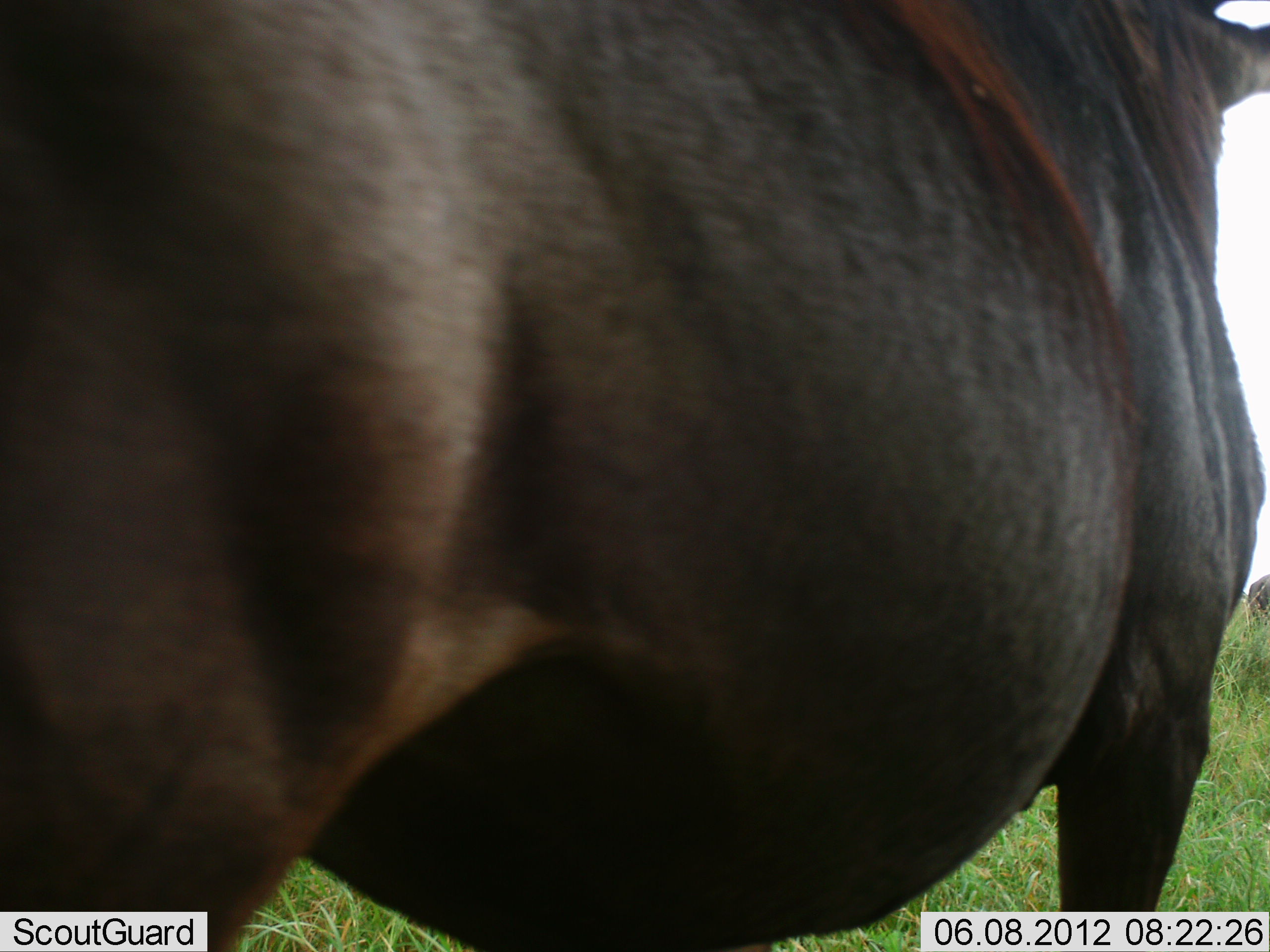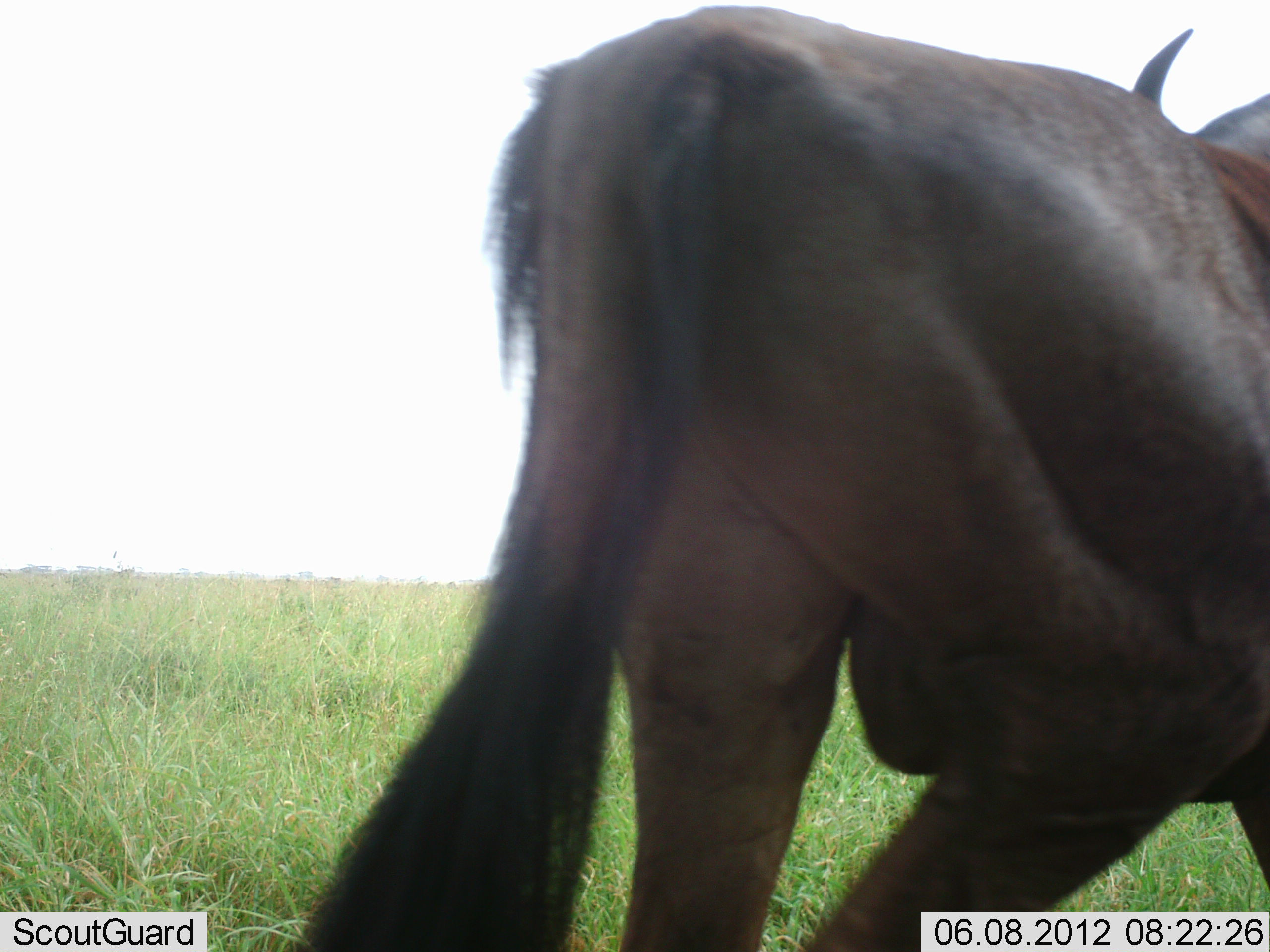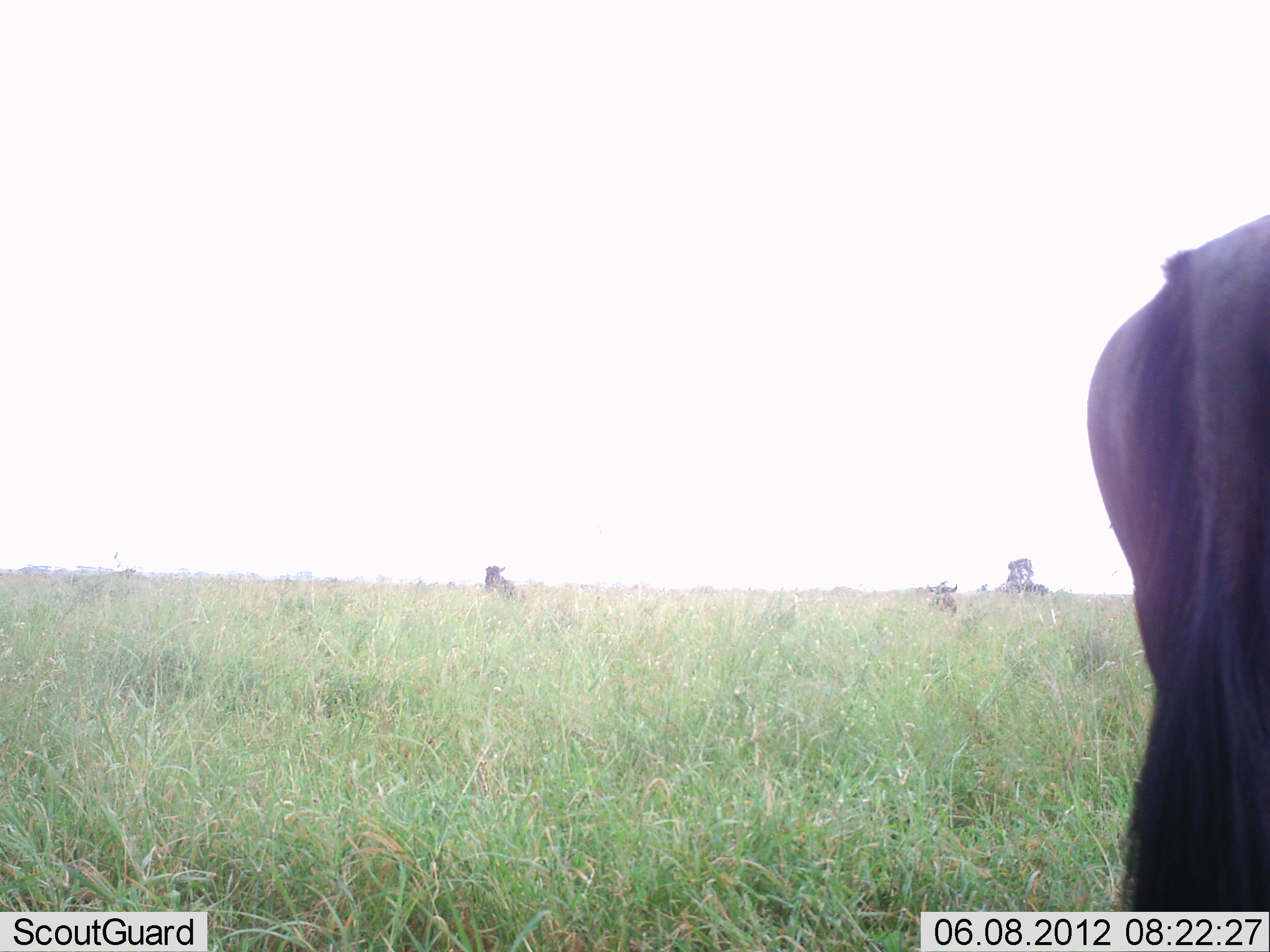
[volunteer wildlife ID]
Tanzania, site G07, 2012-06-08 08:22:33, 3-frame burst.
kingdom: Animalia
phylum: Chordata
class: Mammalia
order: Artiodactyla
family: Bovidae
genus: Connochaetes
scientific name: Connochaetes taurinus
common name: blue wildebeest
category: wildebeest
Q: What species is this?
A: Wildebeest (blue wildebeest) (Connochaetes taurinus).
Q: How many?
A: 2.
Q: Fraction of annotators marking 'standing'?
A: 50%.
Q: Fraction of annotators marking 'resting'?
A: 20%.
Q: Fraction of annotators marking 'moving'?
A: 70%.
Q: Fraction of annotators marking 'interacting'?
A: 0%.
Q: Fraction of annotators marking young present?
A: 0%.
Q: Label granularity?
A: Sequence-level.